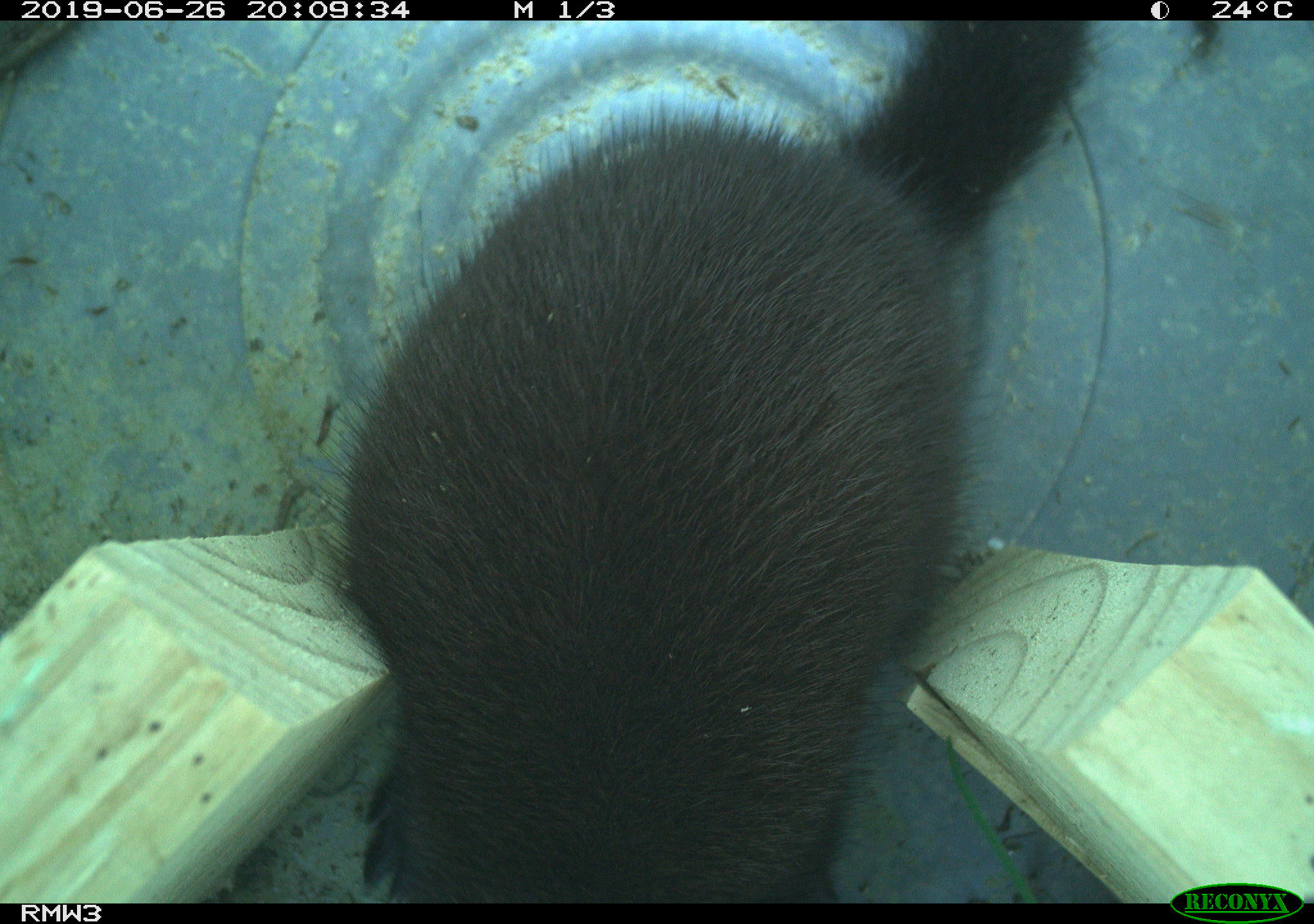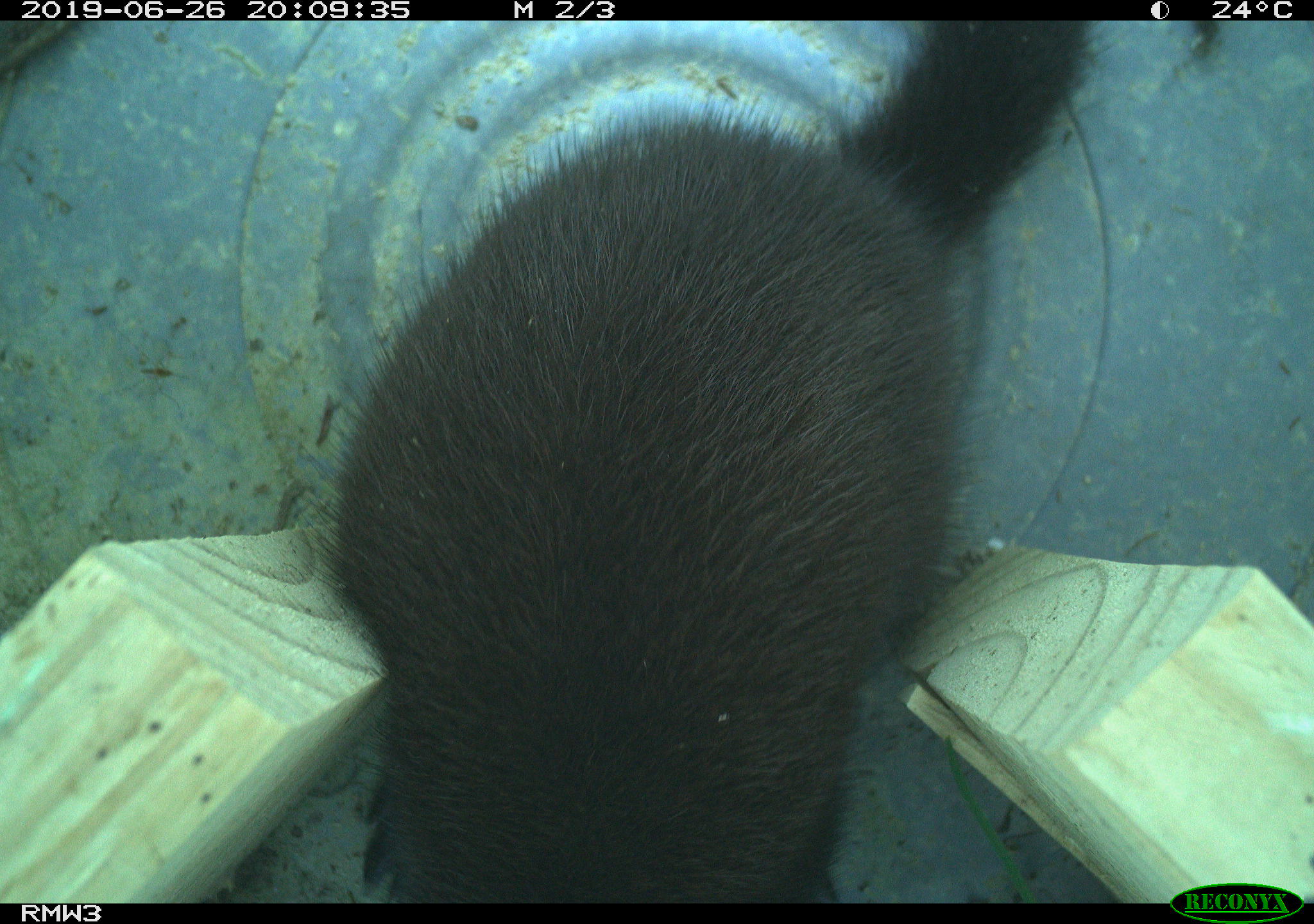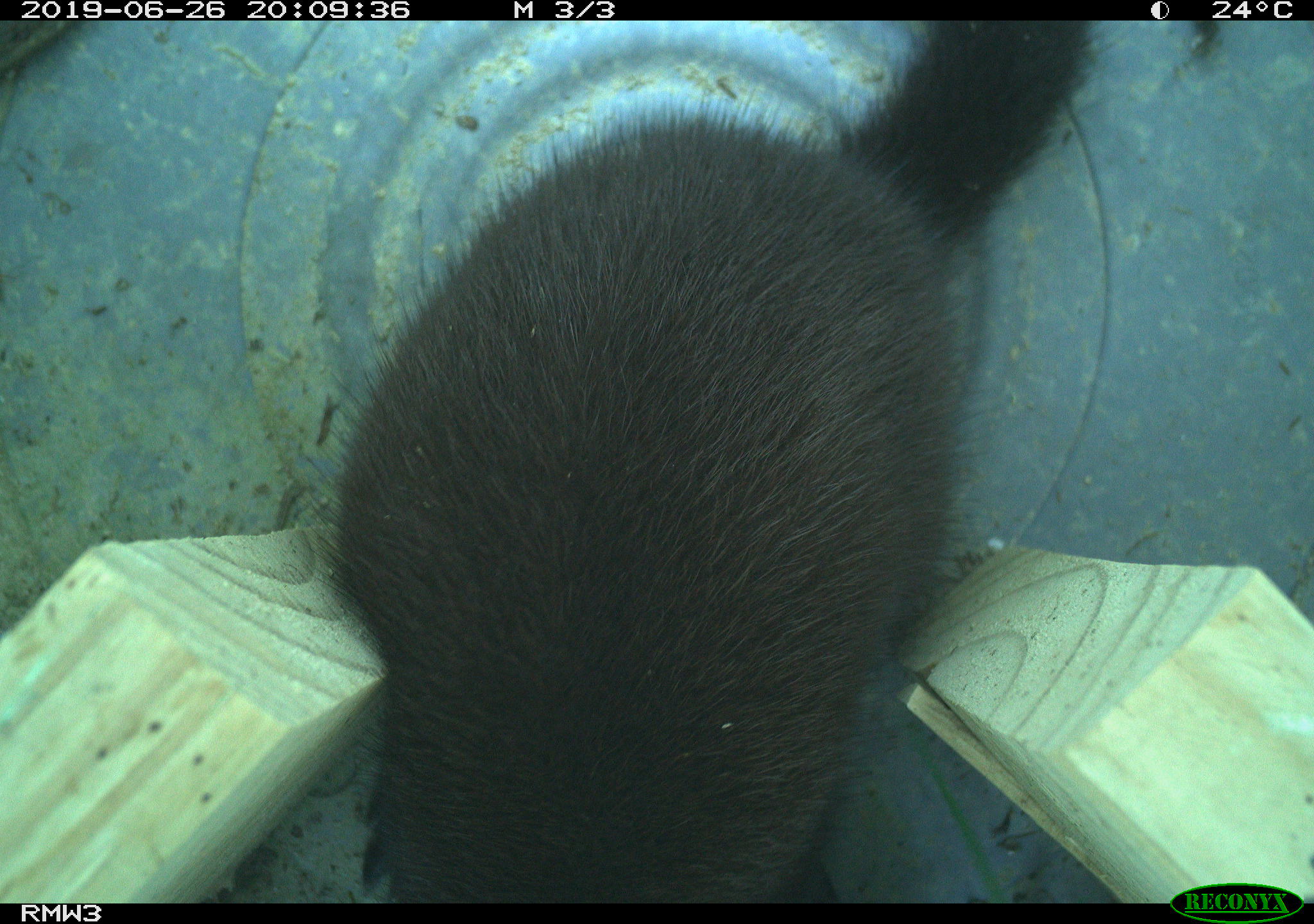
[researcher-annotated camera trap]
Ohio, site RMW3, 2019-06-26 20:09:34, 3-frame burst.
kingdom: Animalia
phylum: Chordata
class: Mammalia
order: Carnivora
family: Mustelidae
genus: Neogale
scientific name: Neogale vison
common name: american mink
American mink (Neogale vison).